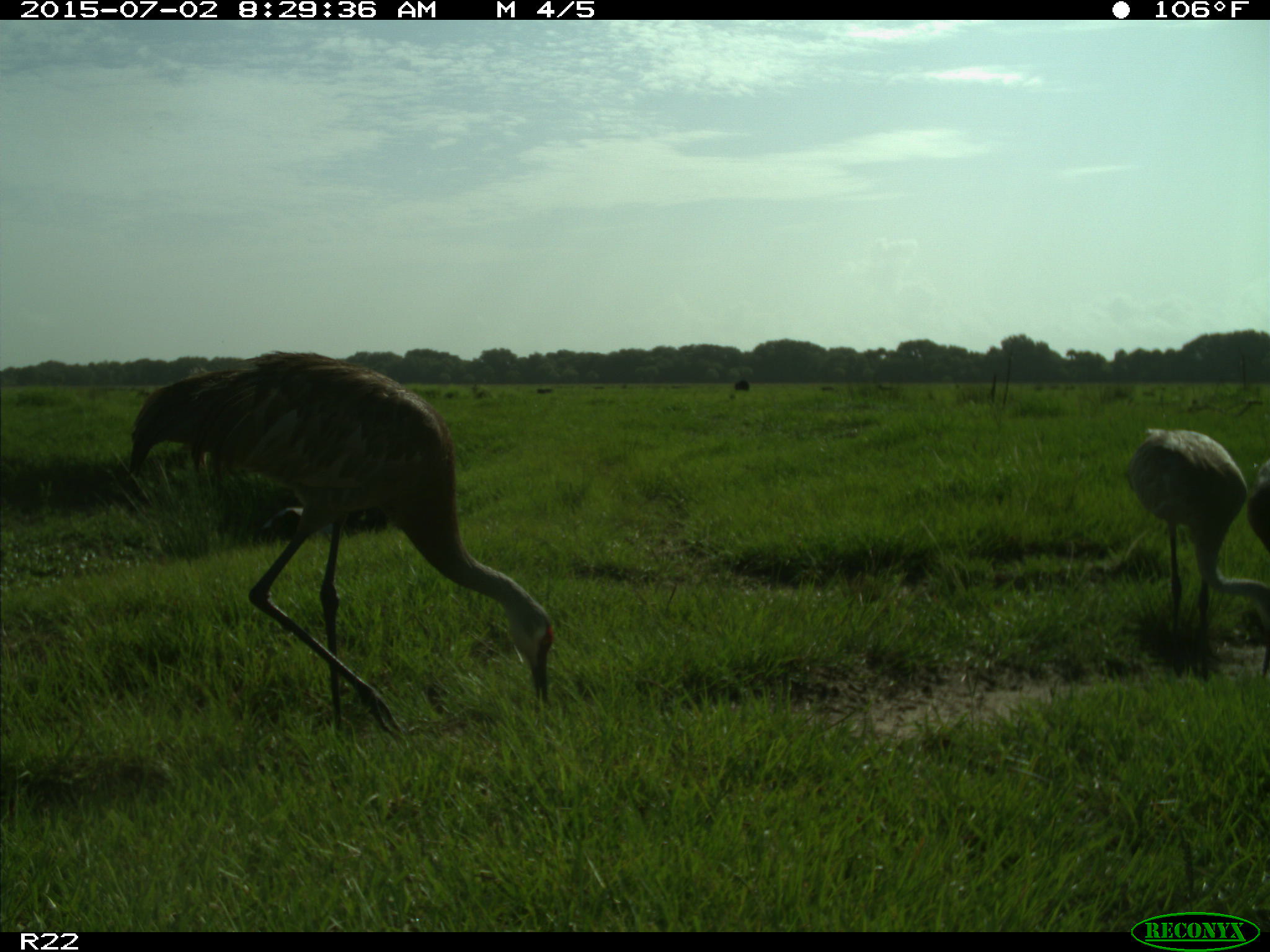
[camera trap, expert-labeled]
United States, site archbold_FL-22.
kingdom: Animalia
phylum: Chordata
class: Mammalia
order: Artiodactyla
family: Bovidae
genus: Bos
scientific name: Bos taurus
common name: domestic cow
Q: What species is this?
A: Bos taurus (domestic cow).